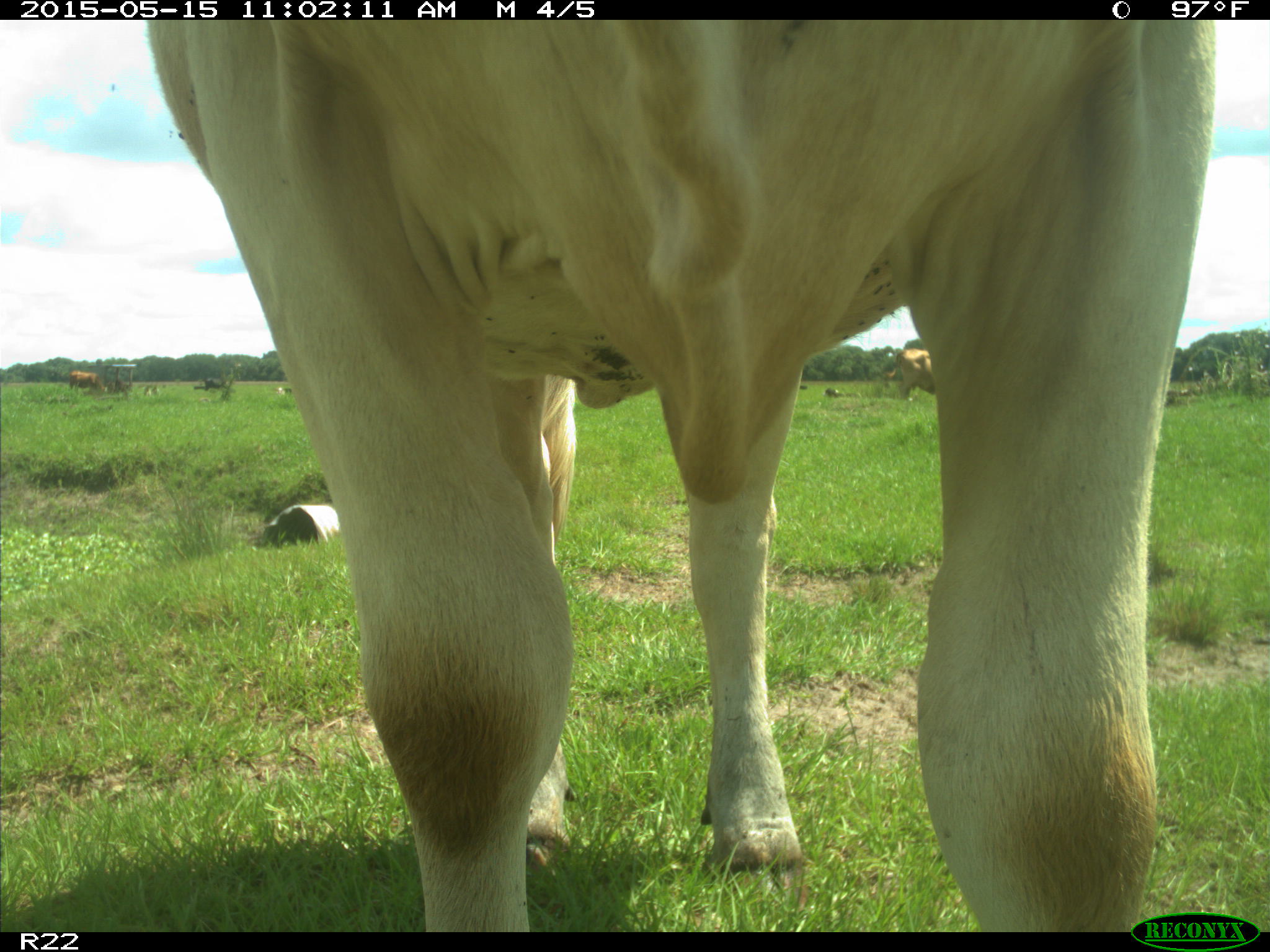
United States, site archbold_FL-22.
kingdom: Animalia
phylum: Chordata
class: Mammalia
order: Artiodactyla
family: Bovidae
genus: Bos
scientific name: Bos taurus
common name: domestic cow